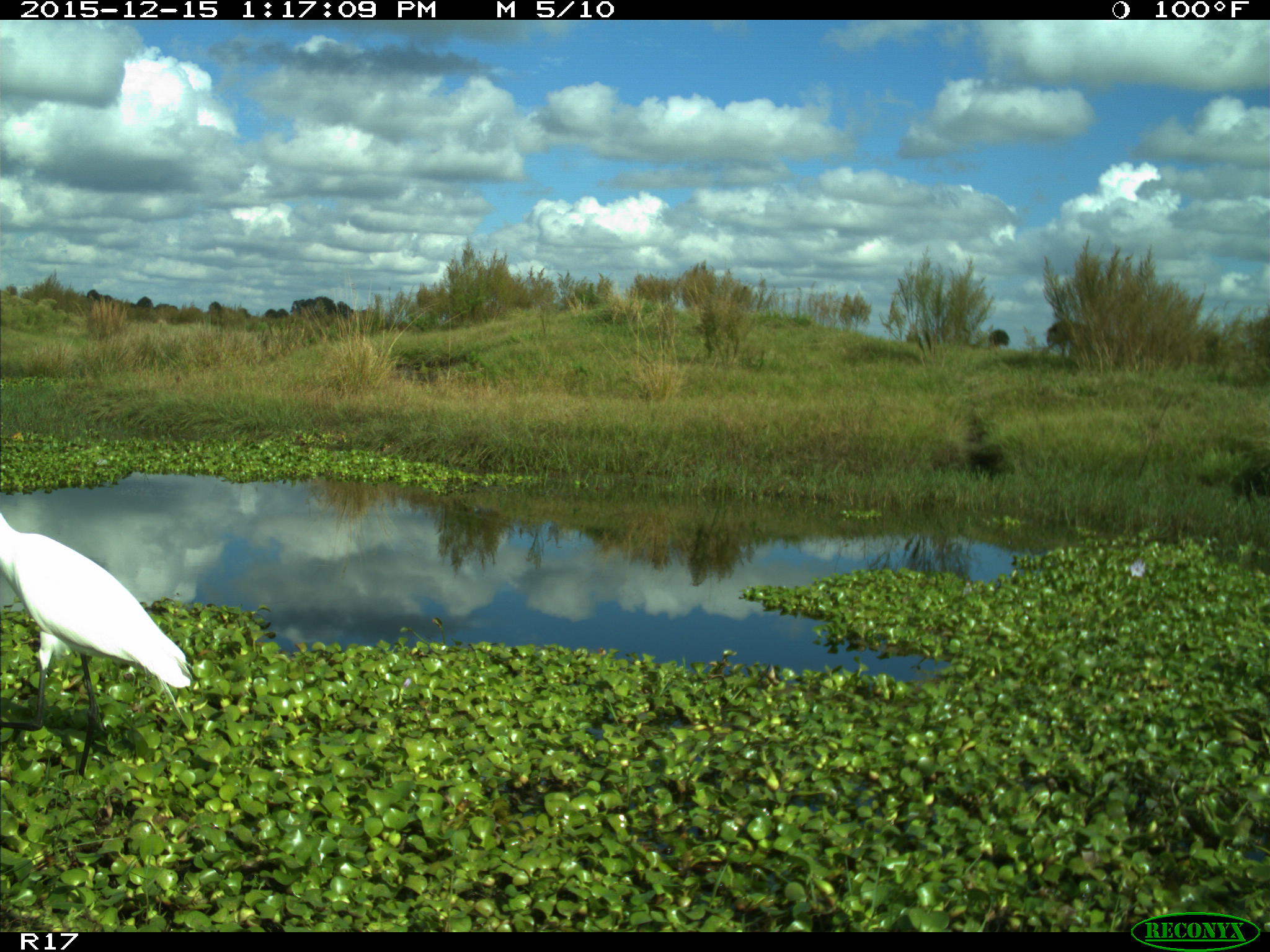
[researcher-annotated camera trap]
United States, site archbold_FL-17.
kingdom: Animalia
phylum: Chordata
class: Aves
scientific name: Aves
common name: birds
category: unidentified bird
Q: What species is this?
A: Unidentified bird (birds) (Aves).